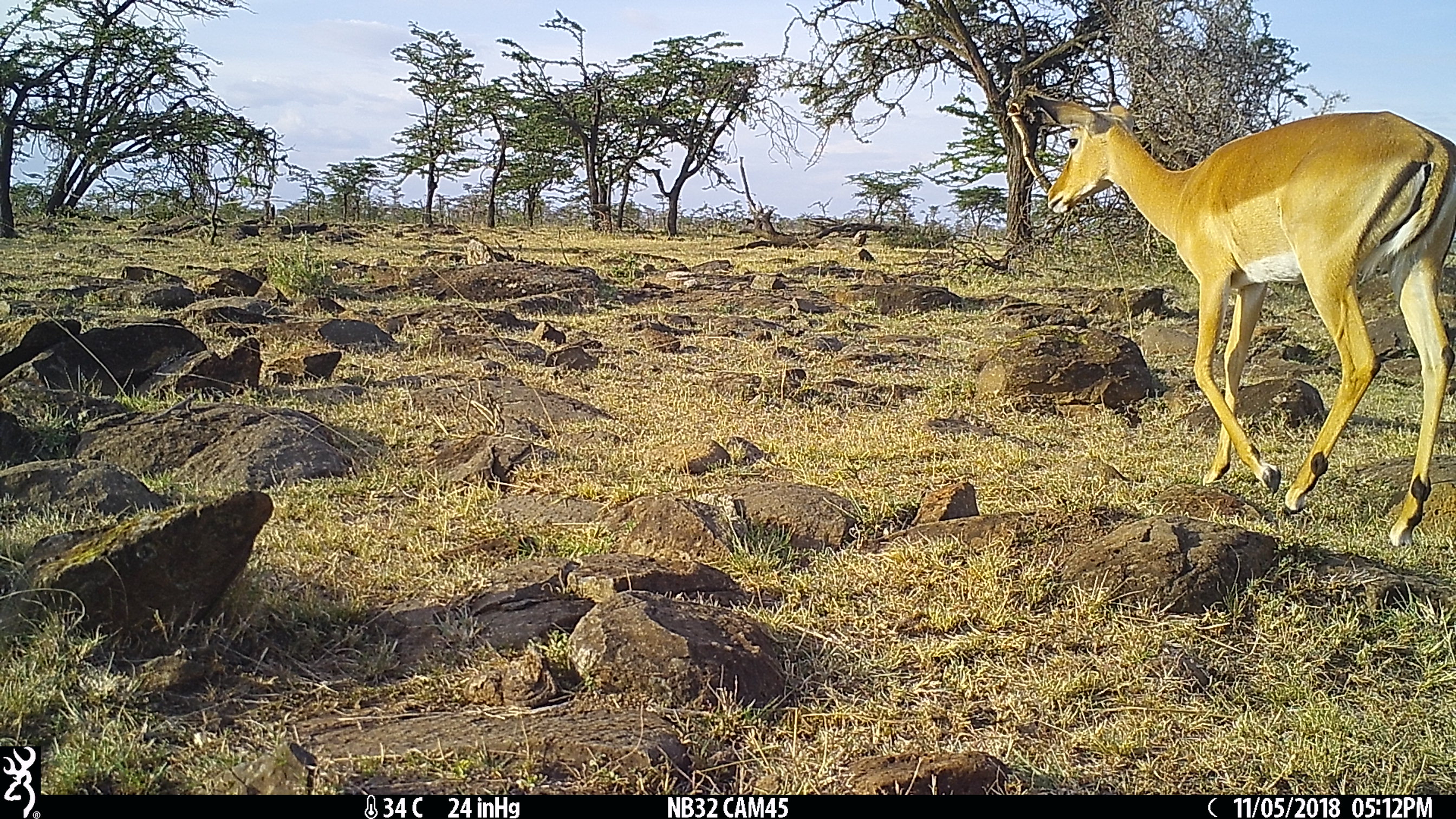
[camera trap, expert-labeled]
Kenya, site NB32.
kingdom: Animalia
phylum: Chordata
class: Mammalia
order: Artiodactyla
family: Bovidae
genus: Aepyceros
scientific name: Aepyceros melampus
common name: impala